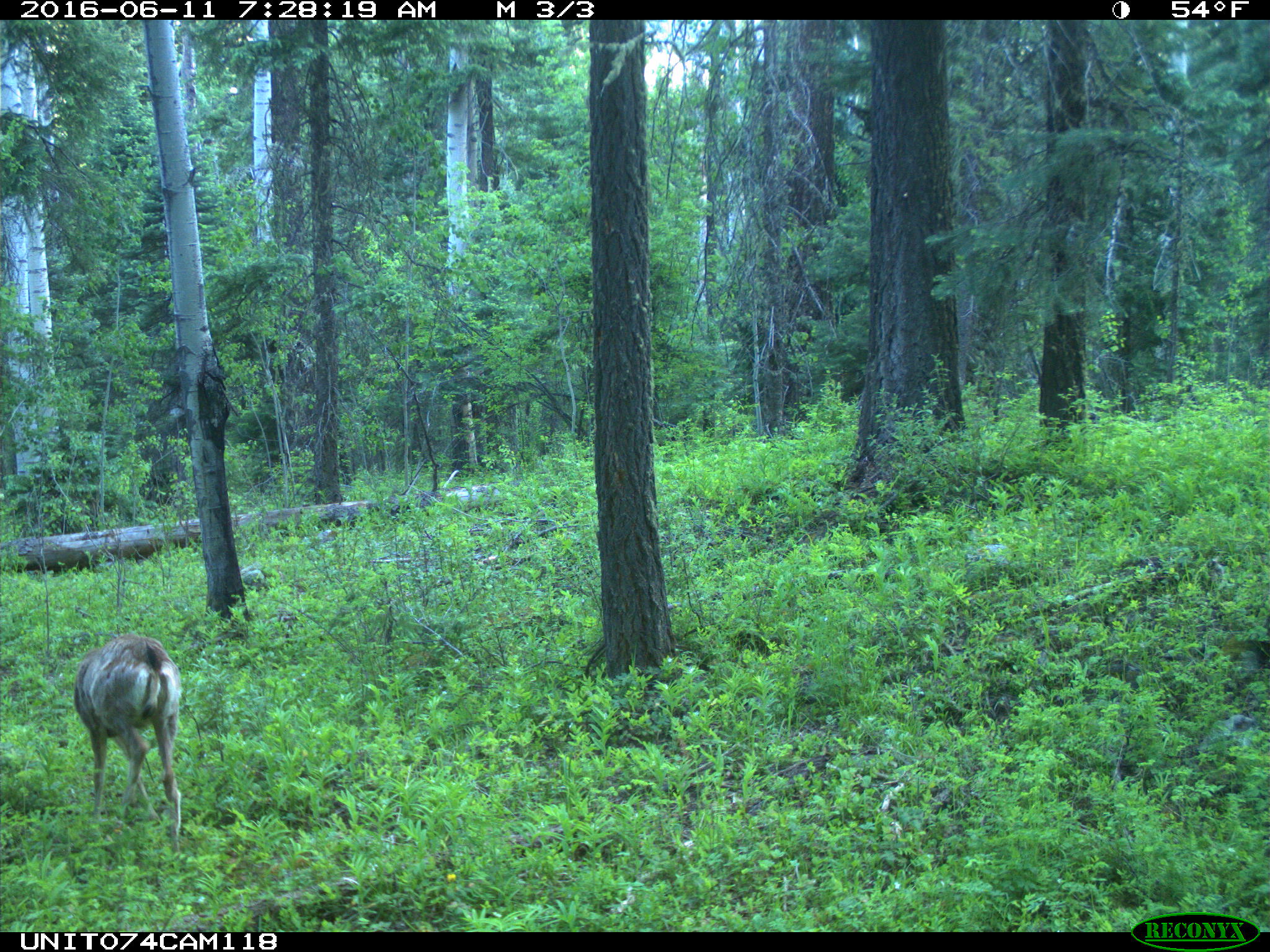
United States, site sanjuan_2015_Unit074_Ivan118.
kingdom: Animalia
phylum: Chordata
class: Mammalia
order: Artiodactyla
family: Cervidae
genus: Odocoileus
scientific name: Odocoileus hemionus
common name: mule deer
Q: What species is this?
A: Odocoileus hemionus (mule deer).